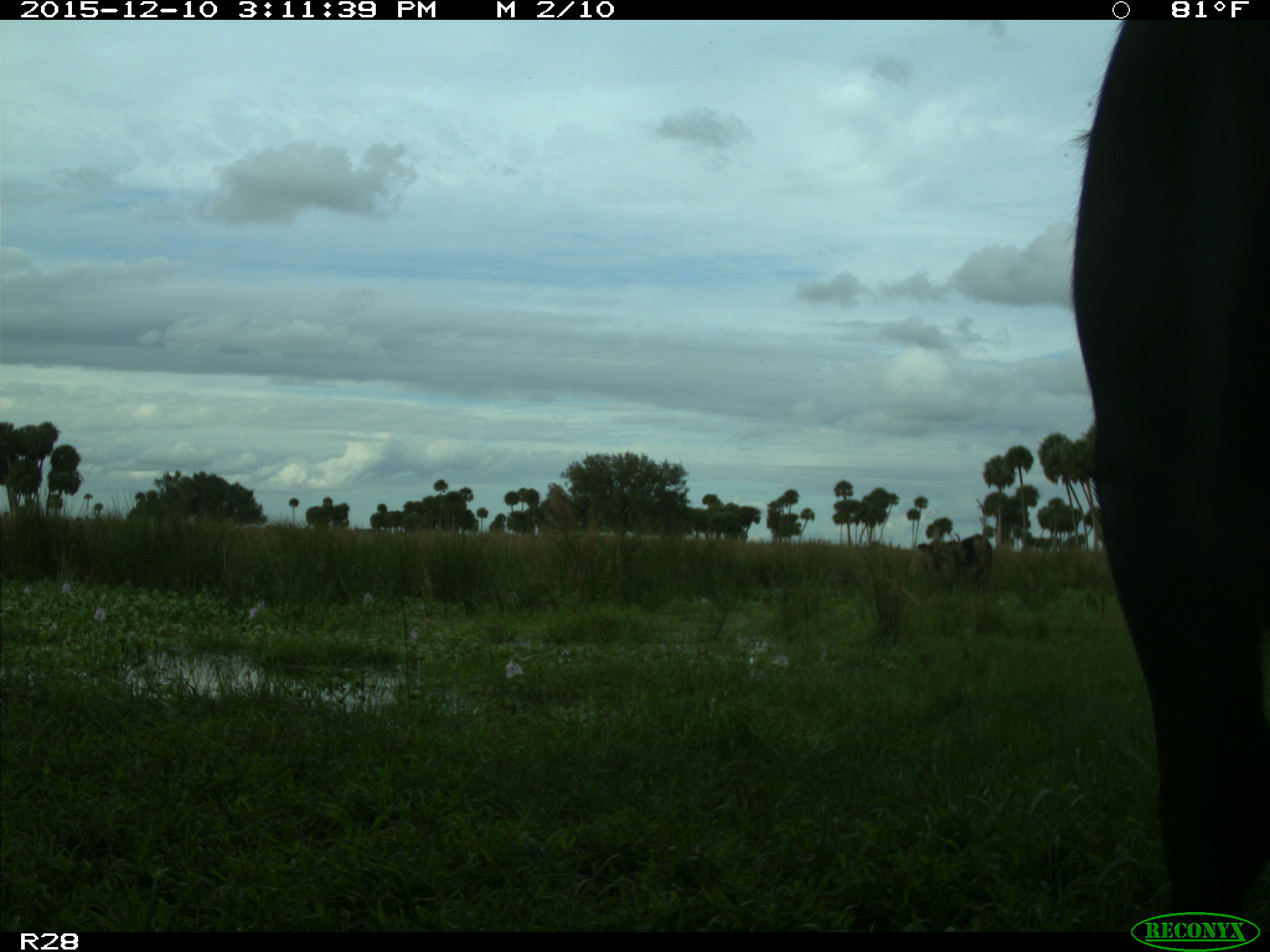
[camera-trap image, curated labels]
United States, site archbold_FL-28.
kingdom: Animalia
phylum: Chordata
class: Mammalia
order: Artiodactyla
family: Bovidae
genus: Bos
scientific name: Bos taurus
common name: domestic cow